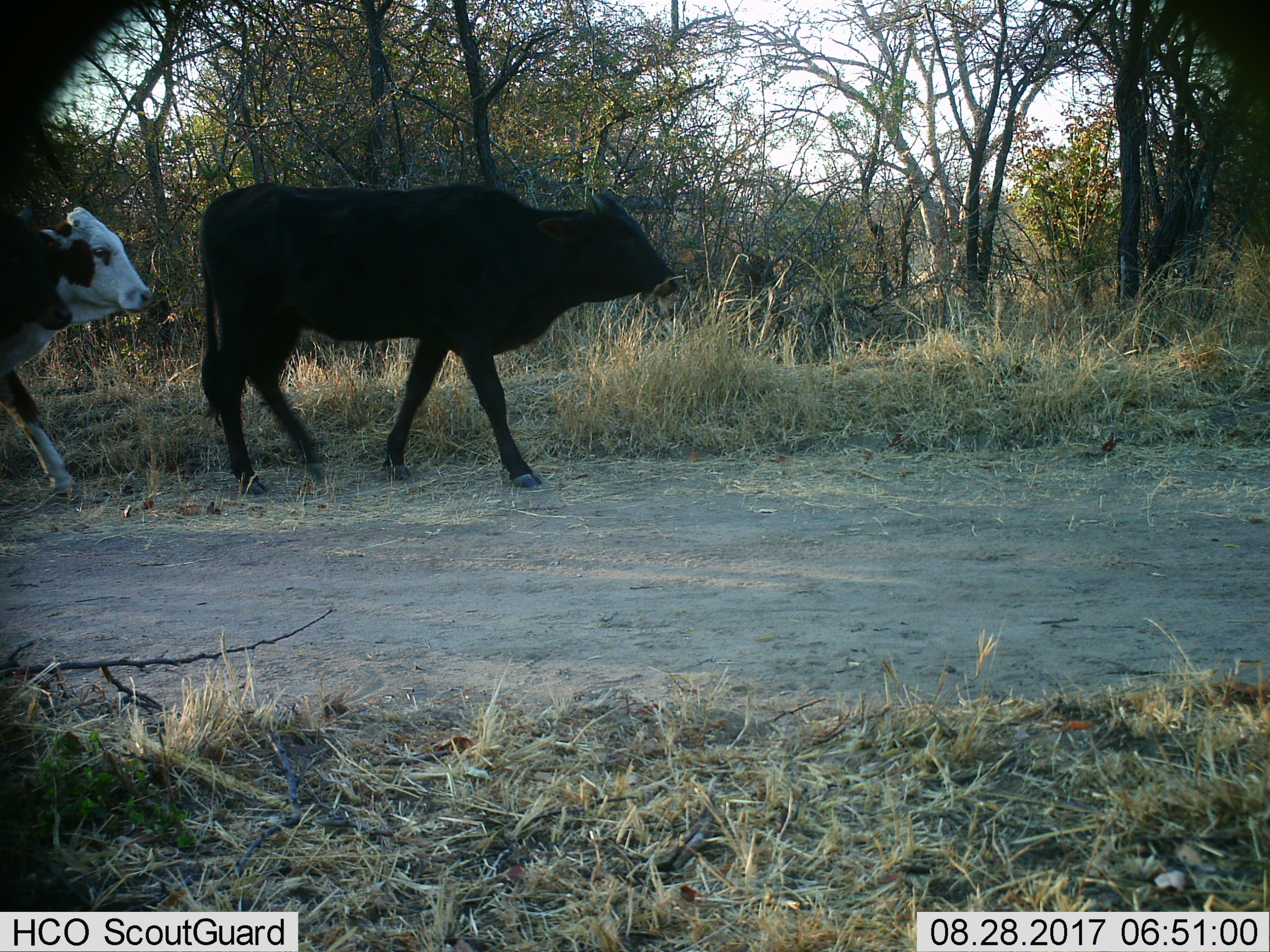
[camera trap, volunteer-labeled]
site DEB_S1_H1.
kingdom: Animalia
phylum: Chordata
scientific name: Vertebrata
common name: domestic animal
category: domesticanimal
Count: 2.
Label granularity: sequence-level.